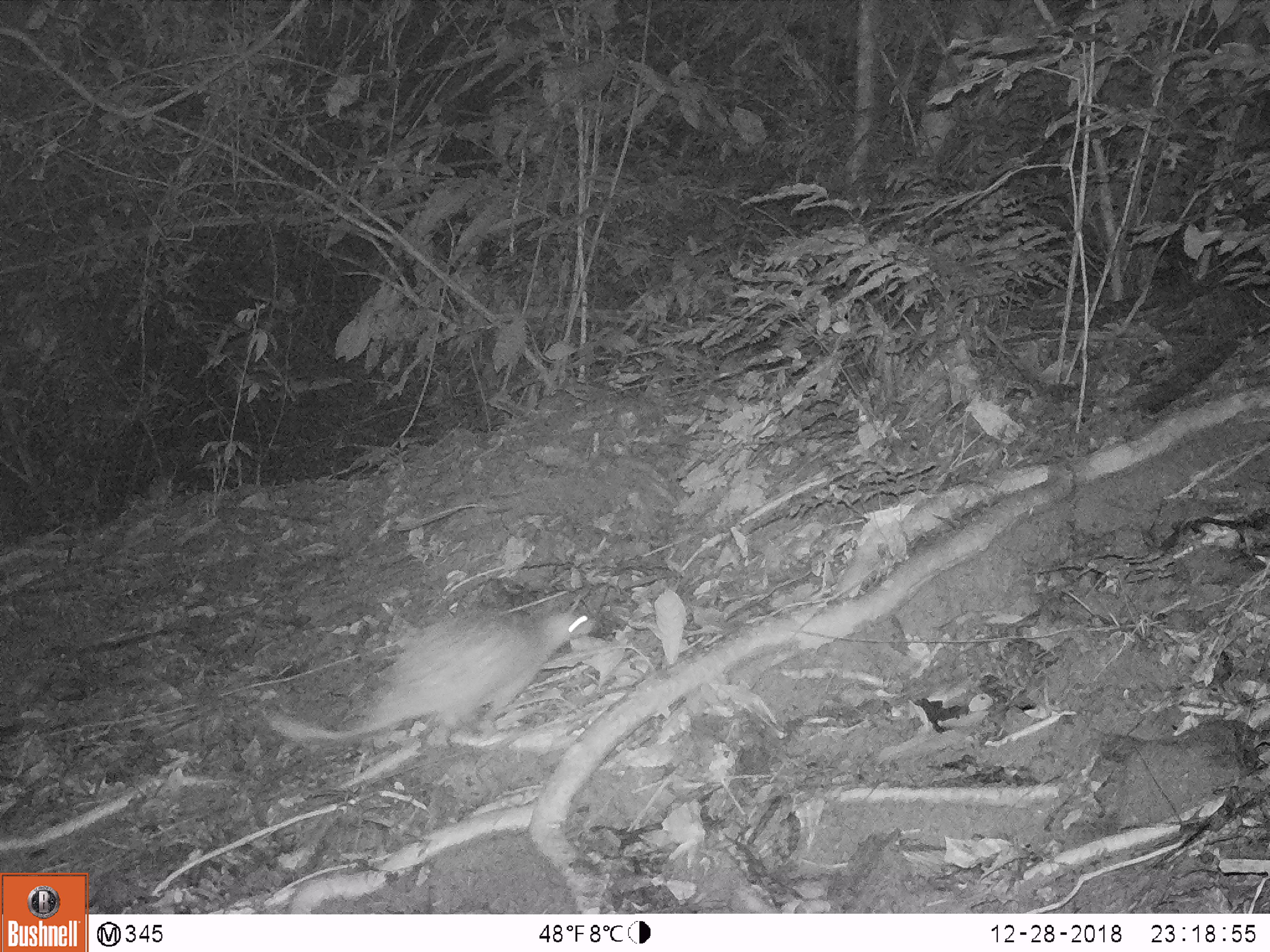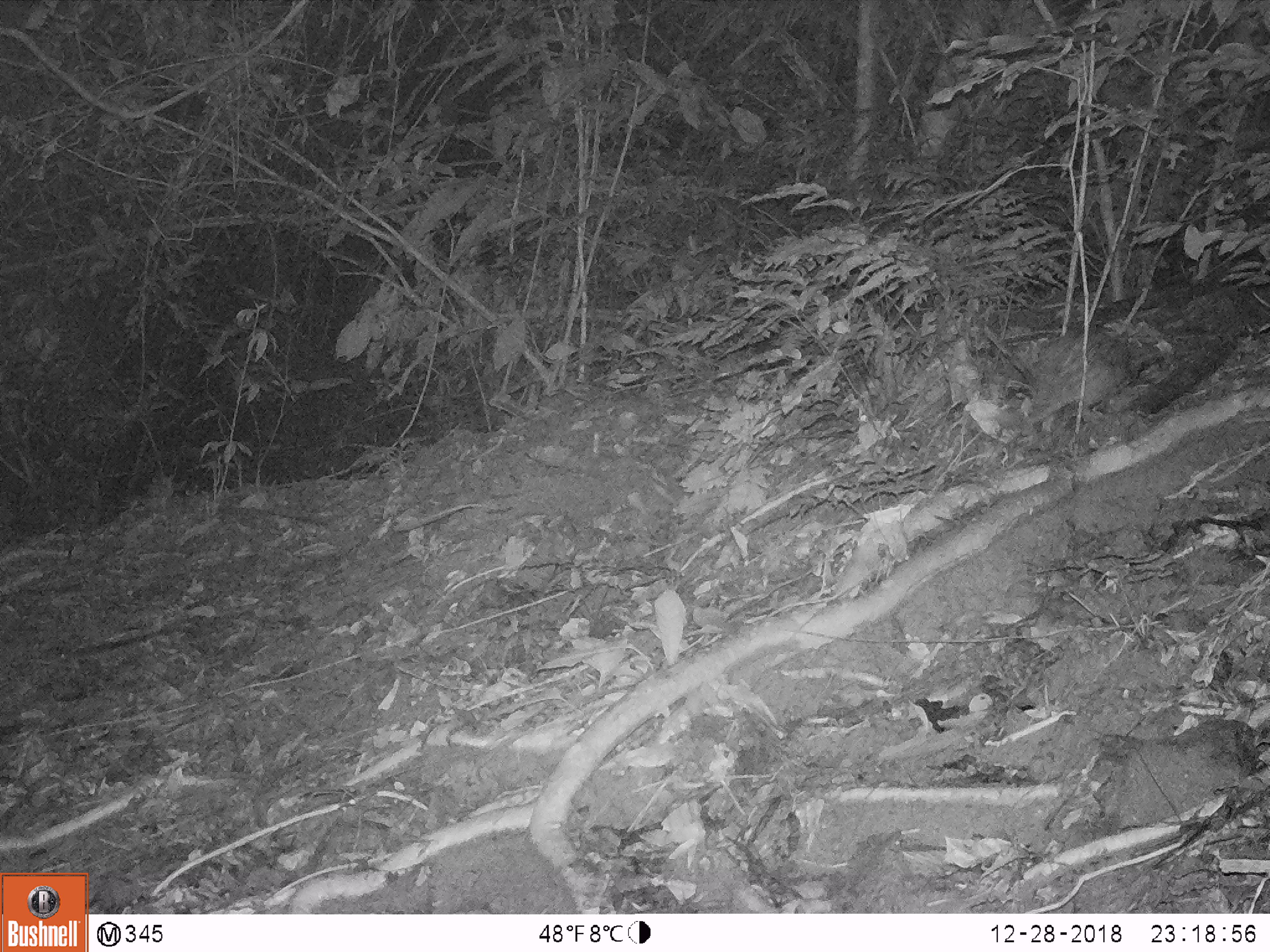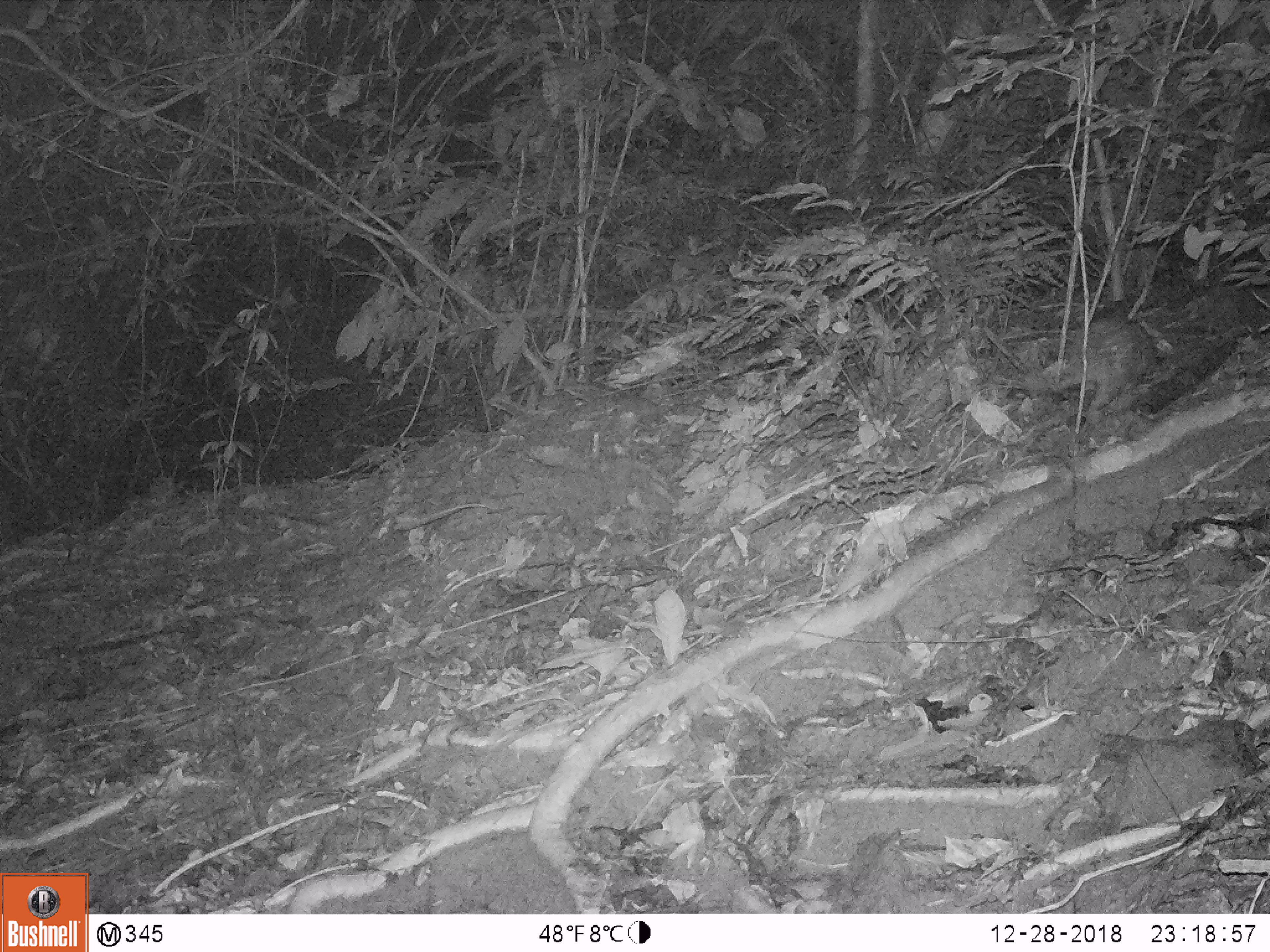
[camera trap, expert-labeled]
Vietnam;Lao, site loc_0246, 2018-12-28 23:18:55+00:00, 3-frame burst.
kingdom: Animalia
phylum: Chordata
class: Mammalia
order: Rodentia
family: Hystricidae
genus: Atherurus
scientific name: Atherurus macrourus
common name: asiatic brush-tailed porcupine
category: asiatic brush tailed porcupine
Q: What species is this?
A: Asiatic brush tailed porcupine (asiatic brush-tailed porcupine) (Atherurus macrourus).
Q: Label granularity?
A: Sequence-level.